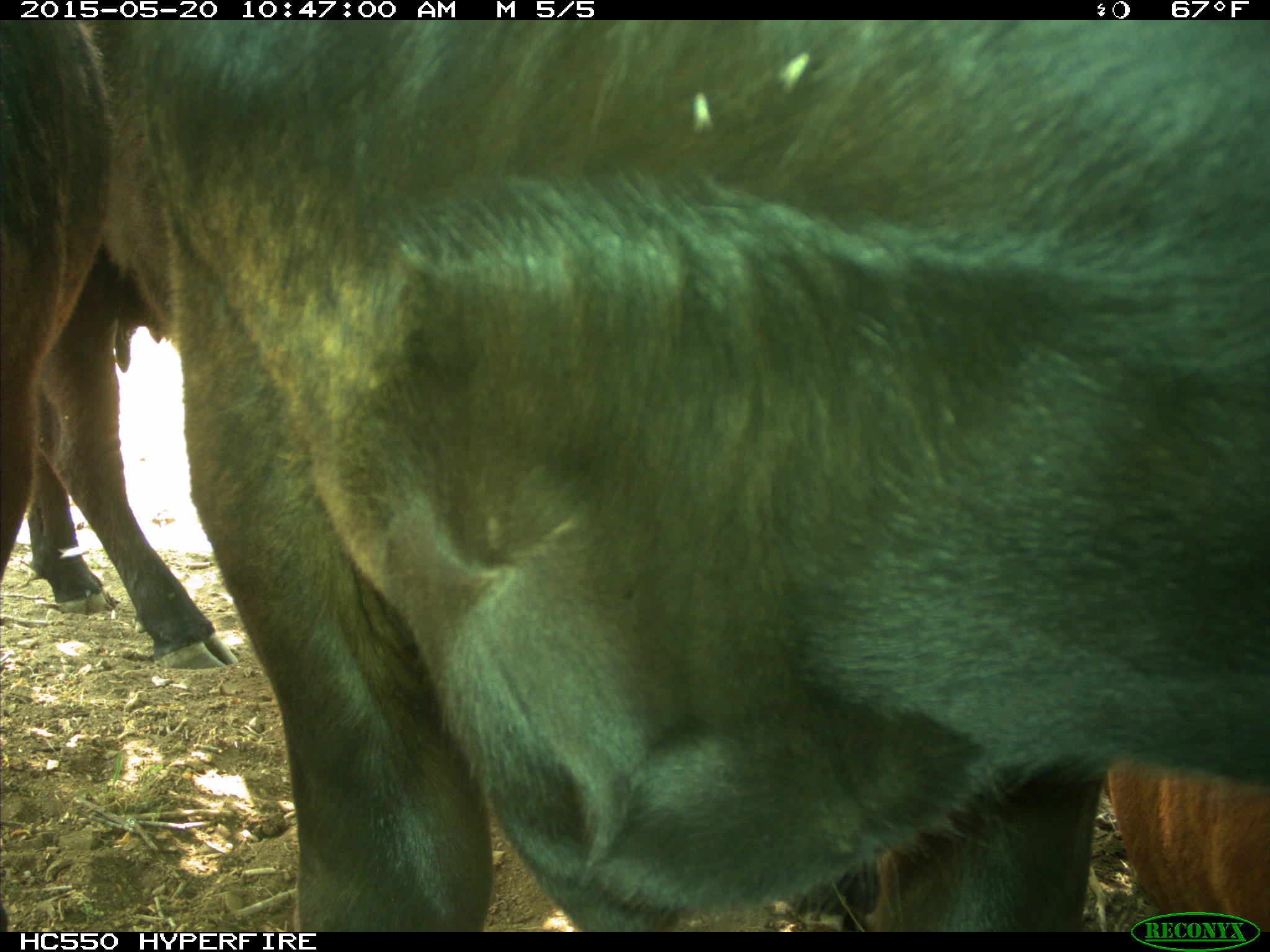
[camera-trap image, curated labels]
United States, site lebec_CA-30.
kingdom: Animalia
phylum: Chordata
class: Mammalia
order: Artiodactyla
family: Bovidae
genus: Bos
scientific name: Bos taurus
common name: domestic cow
Bos taurus (domestic cow).